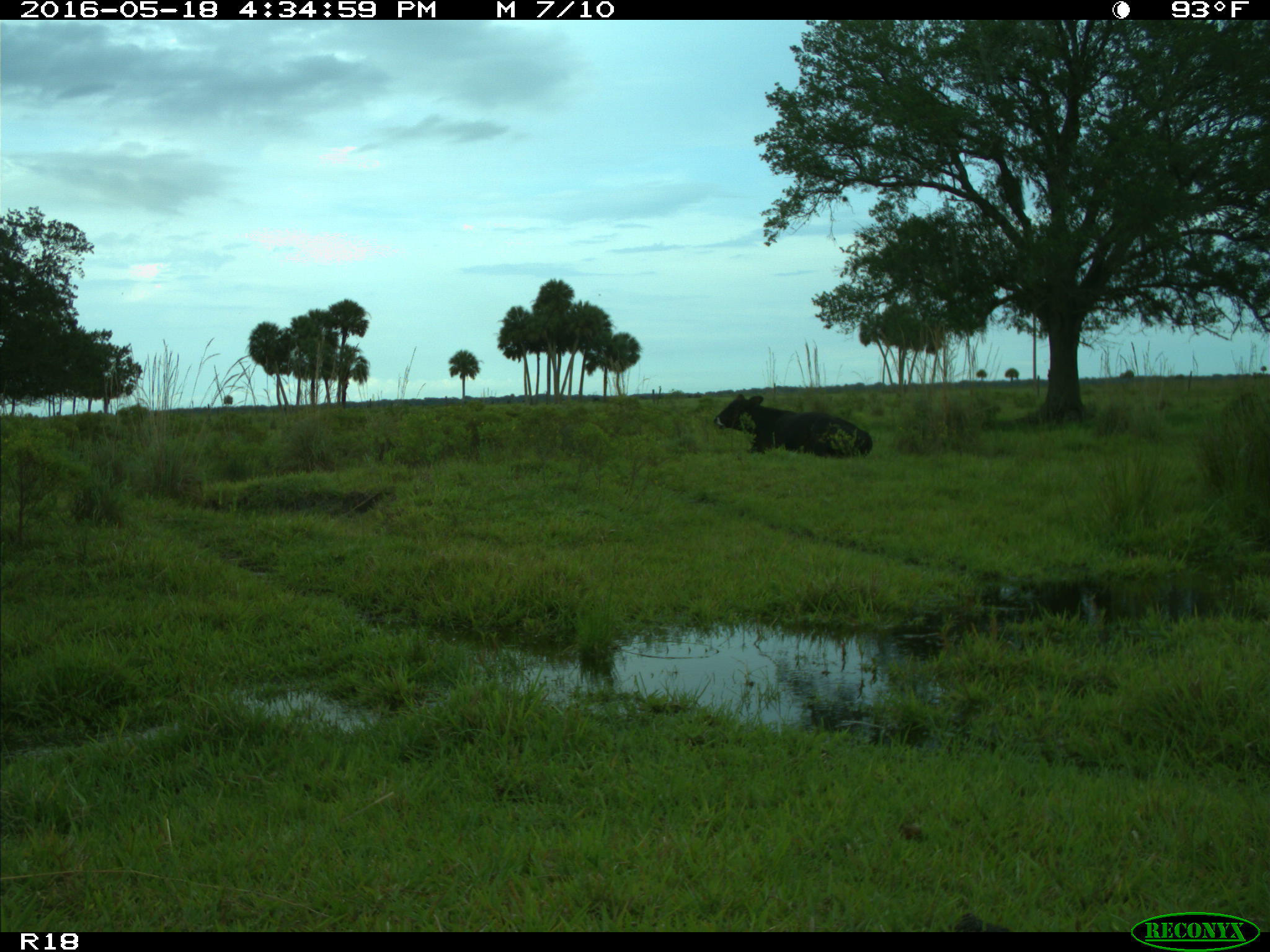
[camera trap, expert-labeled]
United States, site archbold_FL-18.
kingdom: Animalia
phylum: Chordata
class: Mammalia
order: Artiodactyla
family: Bovidae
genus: Bos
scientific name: Bos taurus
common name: domestic cow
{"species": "Bos taurus (domestic cow)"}